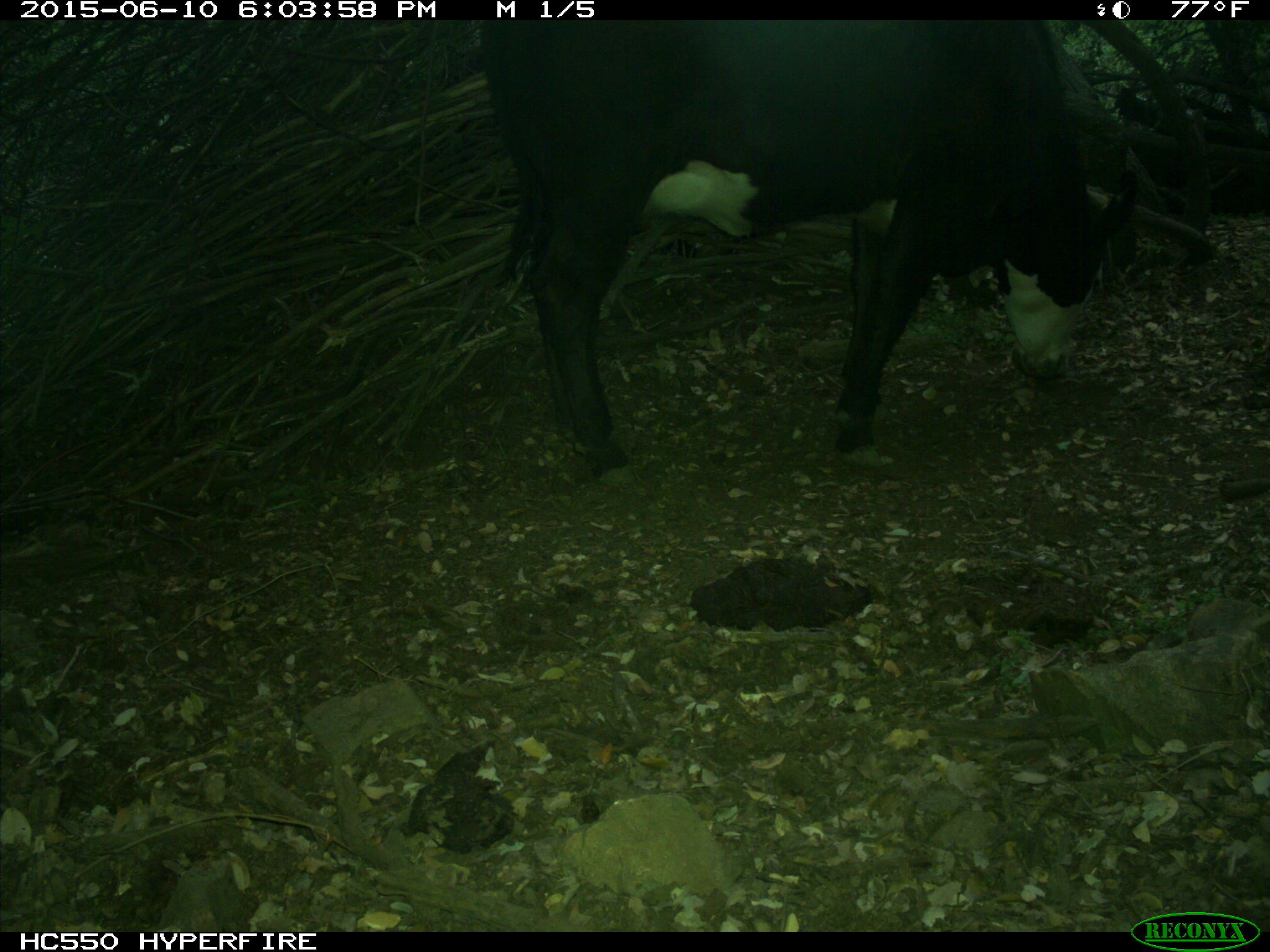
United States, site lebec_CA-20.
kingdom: Animalia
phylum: Chordata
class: Mammalia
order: Artiodactyla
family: Bovidae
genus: Bos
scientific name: Bos taurus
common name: domestic cow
Bos taurus (domestic cow).